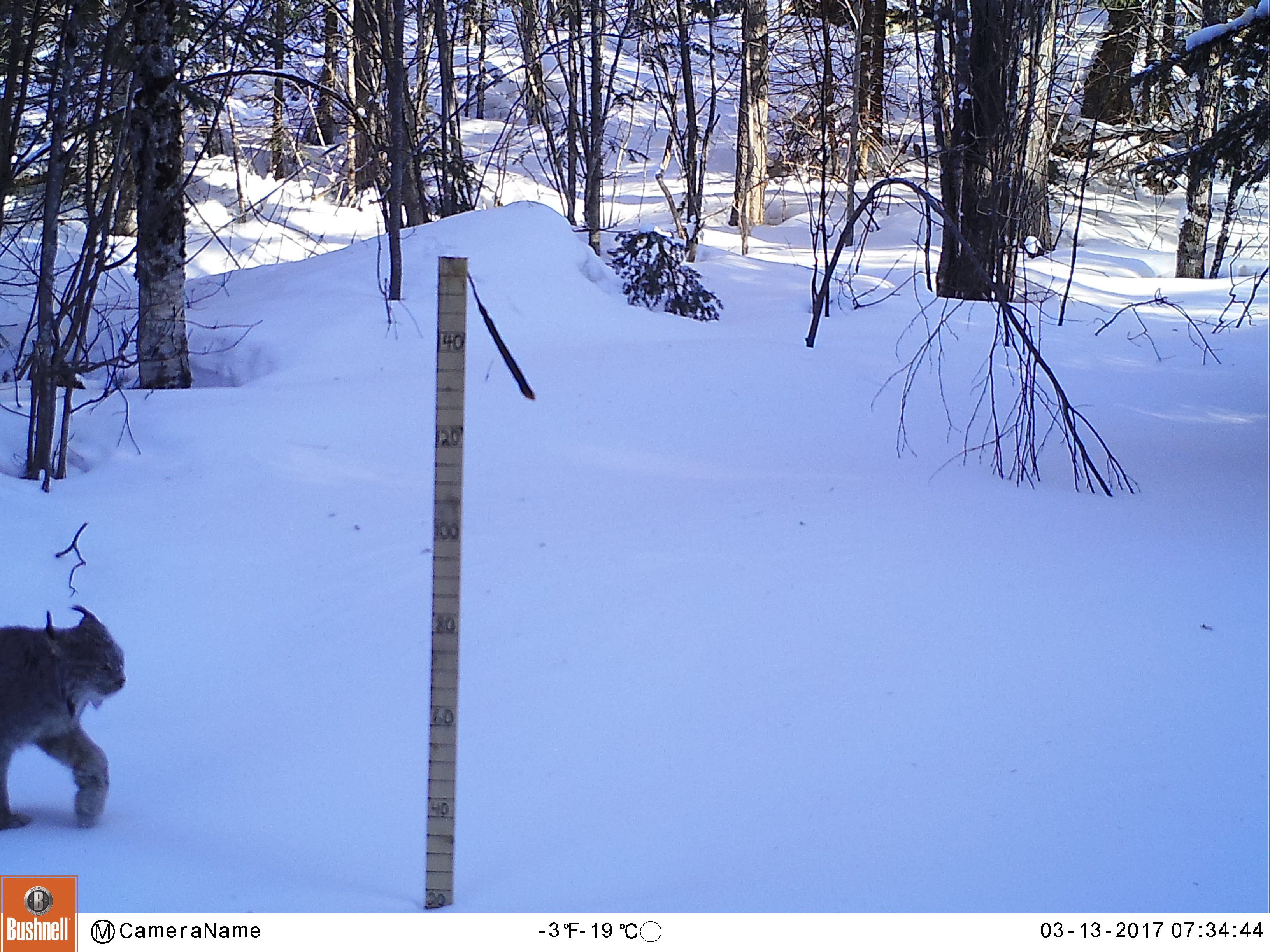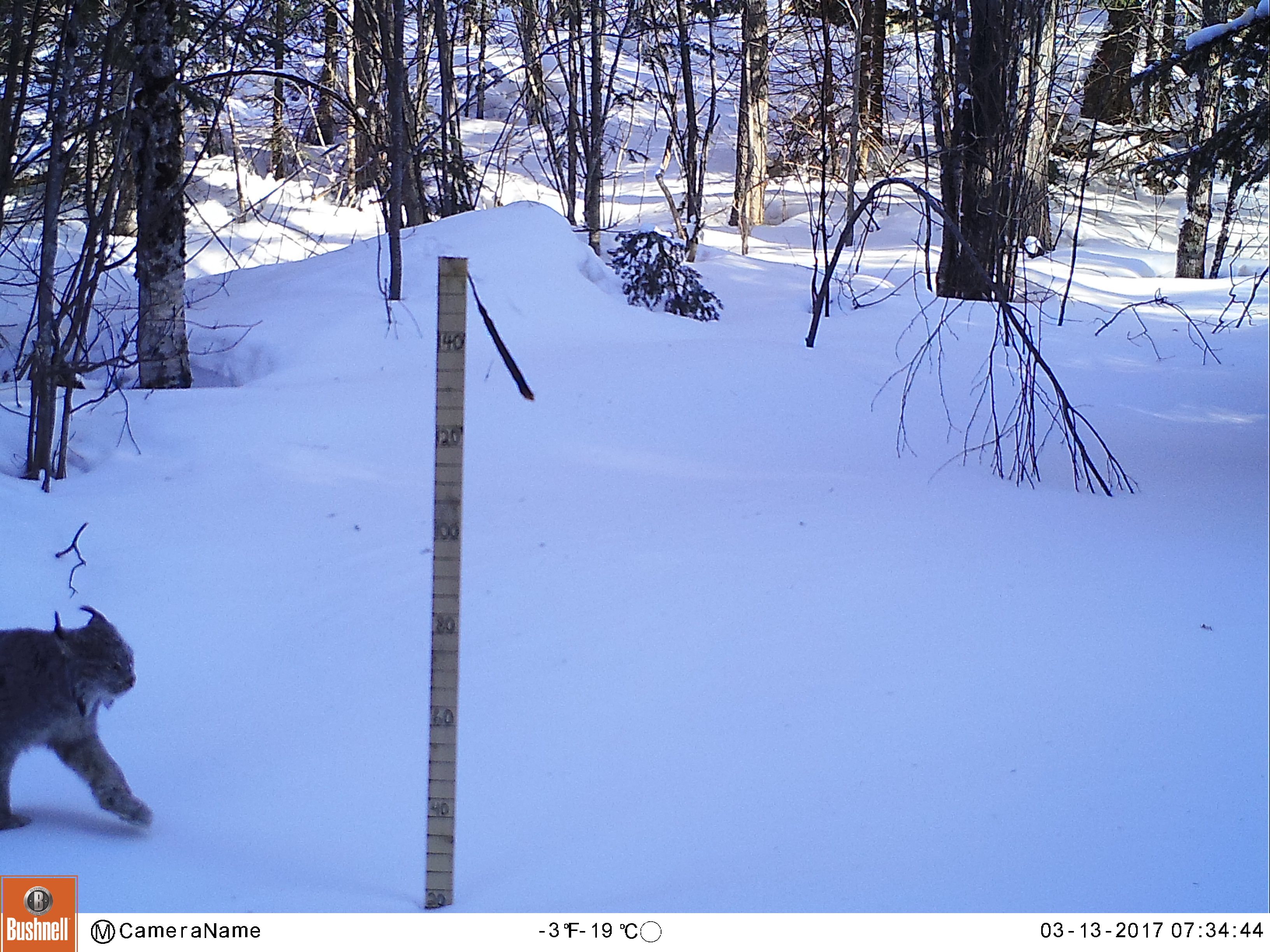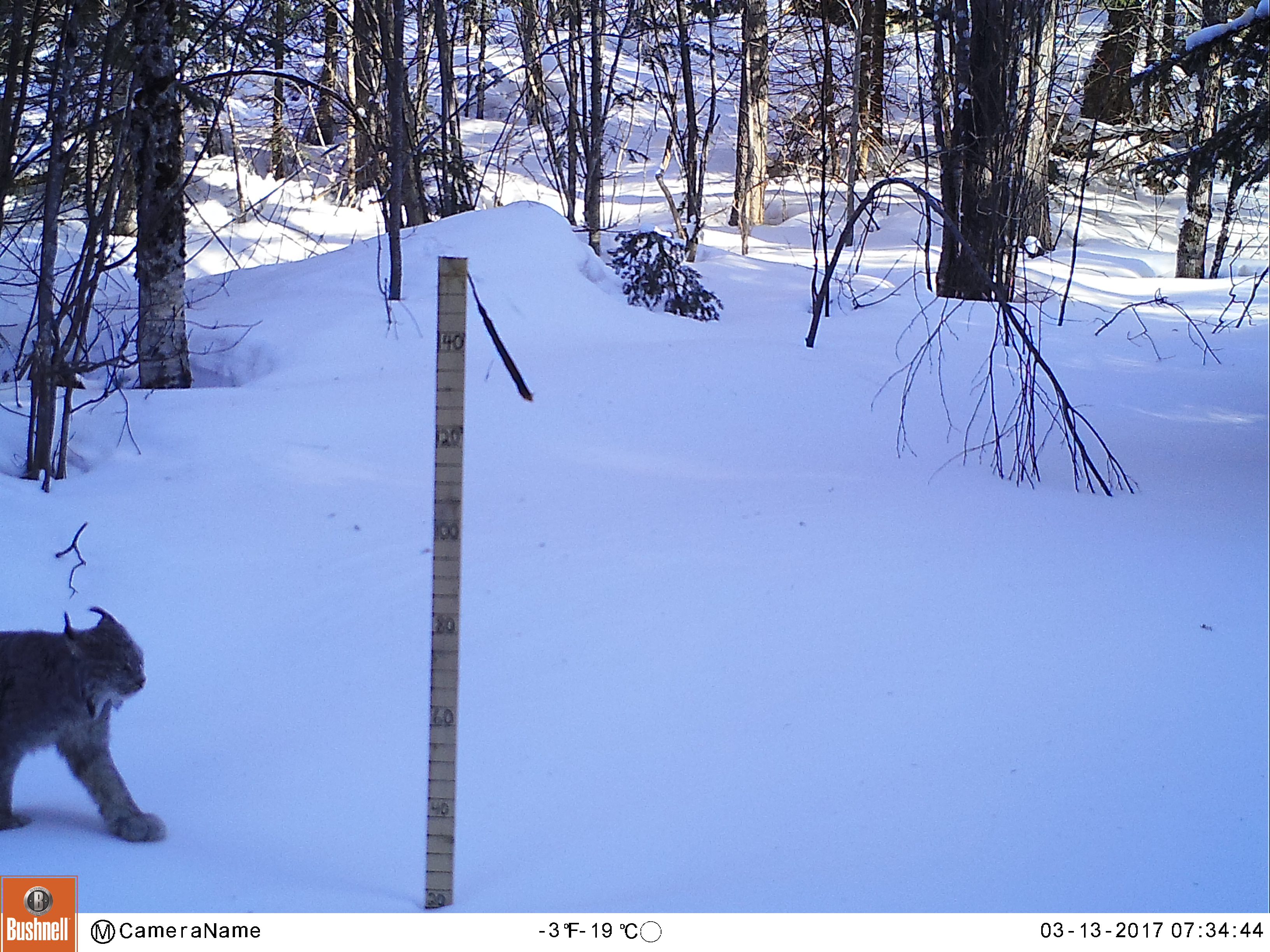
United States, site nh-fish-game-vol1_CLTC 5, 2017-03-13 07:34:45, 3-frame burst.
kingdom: Animalia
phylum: Chordata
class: Mammalia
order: Carnivora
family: Felidae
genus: Lynx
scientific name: Lynx canadensis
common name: canada lynx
Canada lynx (Lynx canadensis).